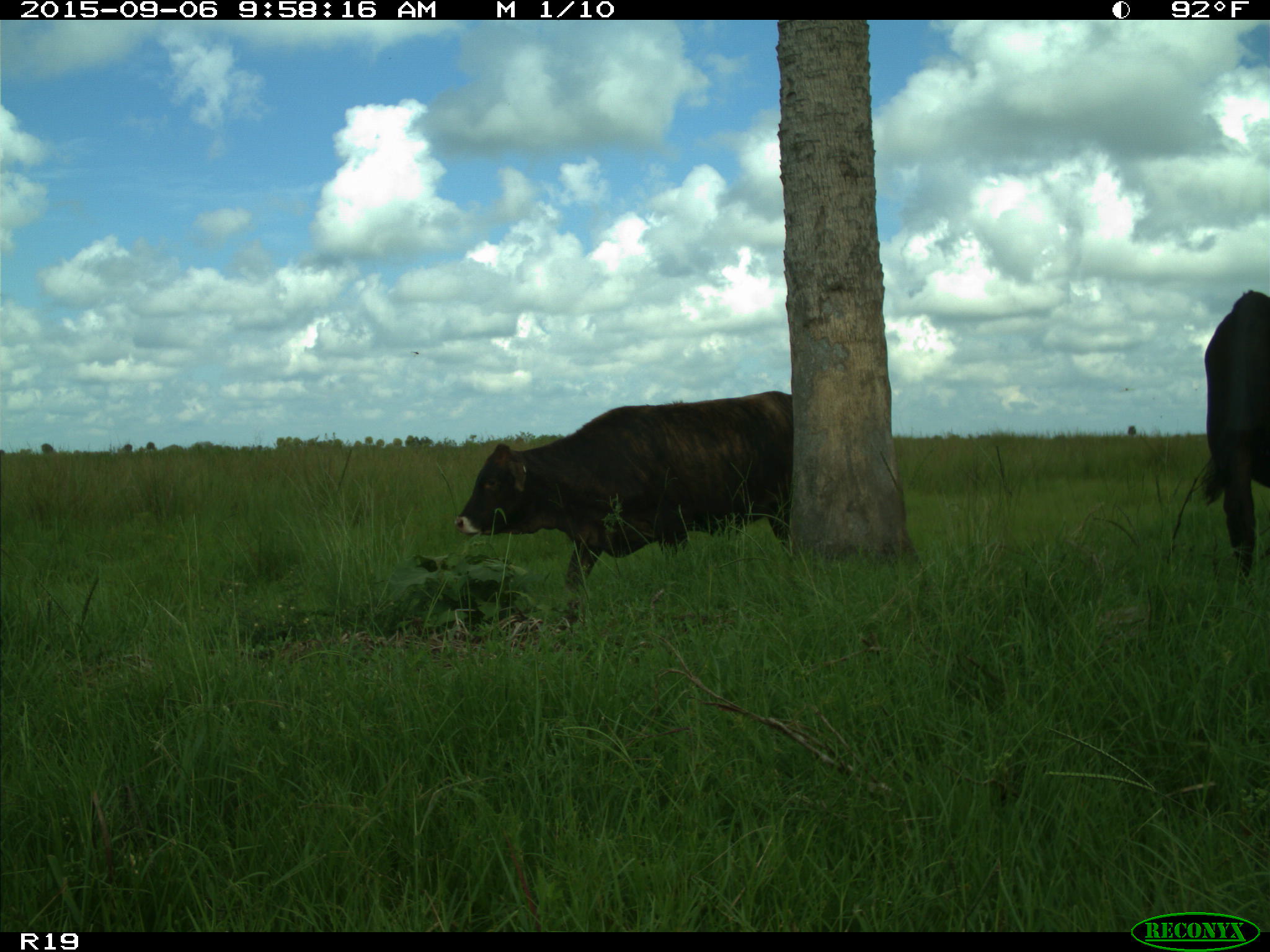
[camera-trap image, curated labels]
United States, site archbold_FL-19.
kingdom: Animalia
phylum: Chordata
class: Mammalia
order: Artiodactyla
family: Bovidae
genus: Bos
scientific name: Bos taurus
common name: domestic cow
Bos taurus (domestic cow).